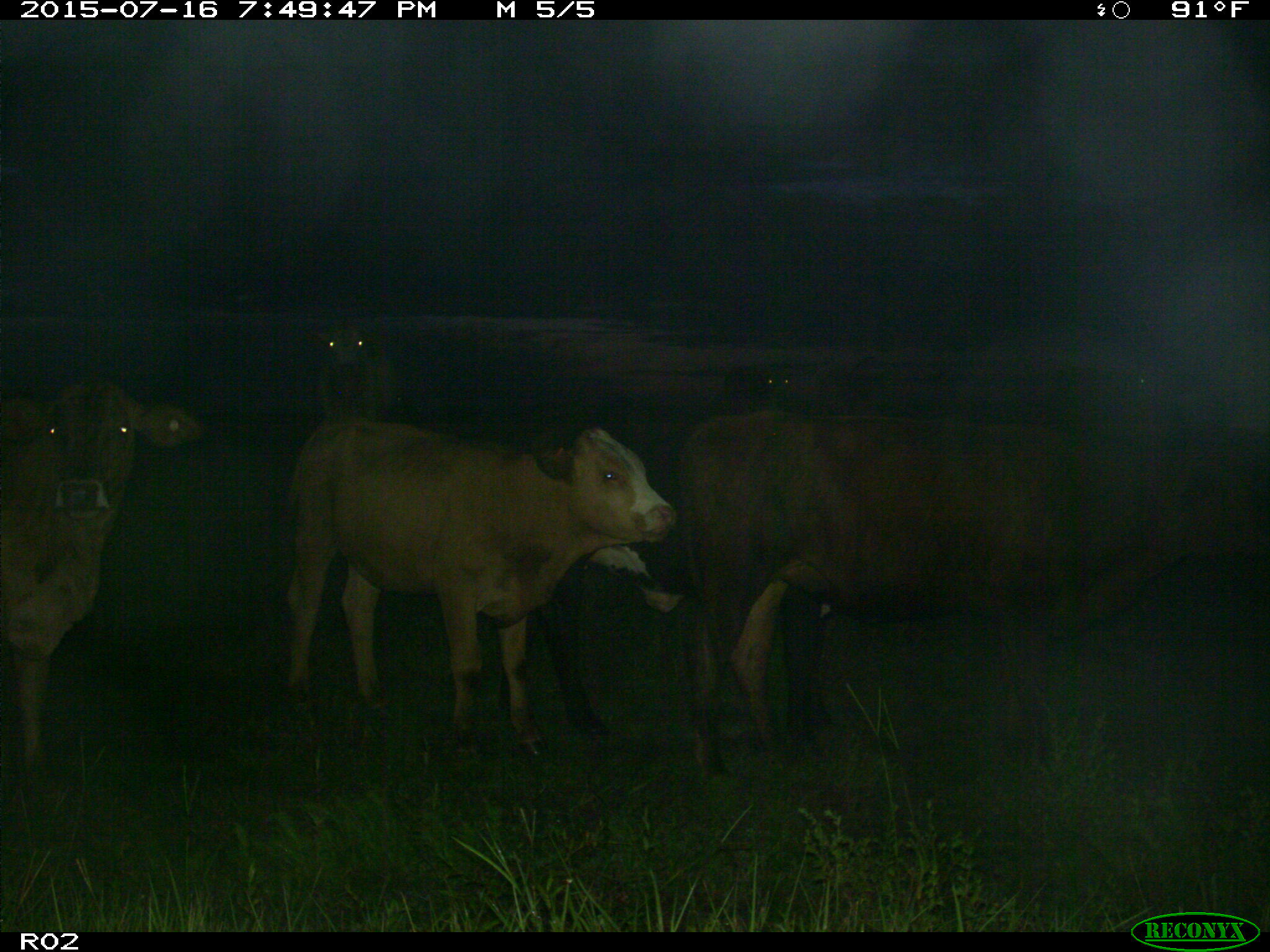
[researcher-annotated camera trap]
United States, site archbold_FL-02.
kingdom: Animalia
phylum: Chordata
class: Mammalia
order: Artiodactyla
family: Bovidae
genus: Bos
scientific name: Bos taurus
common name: domestic cow